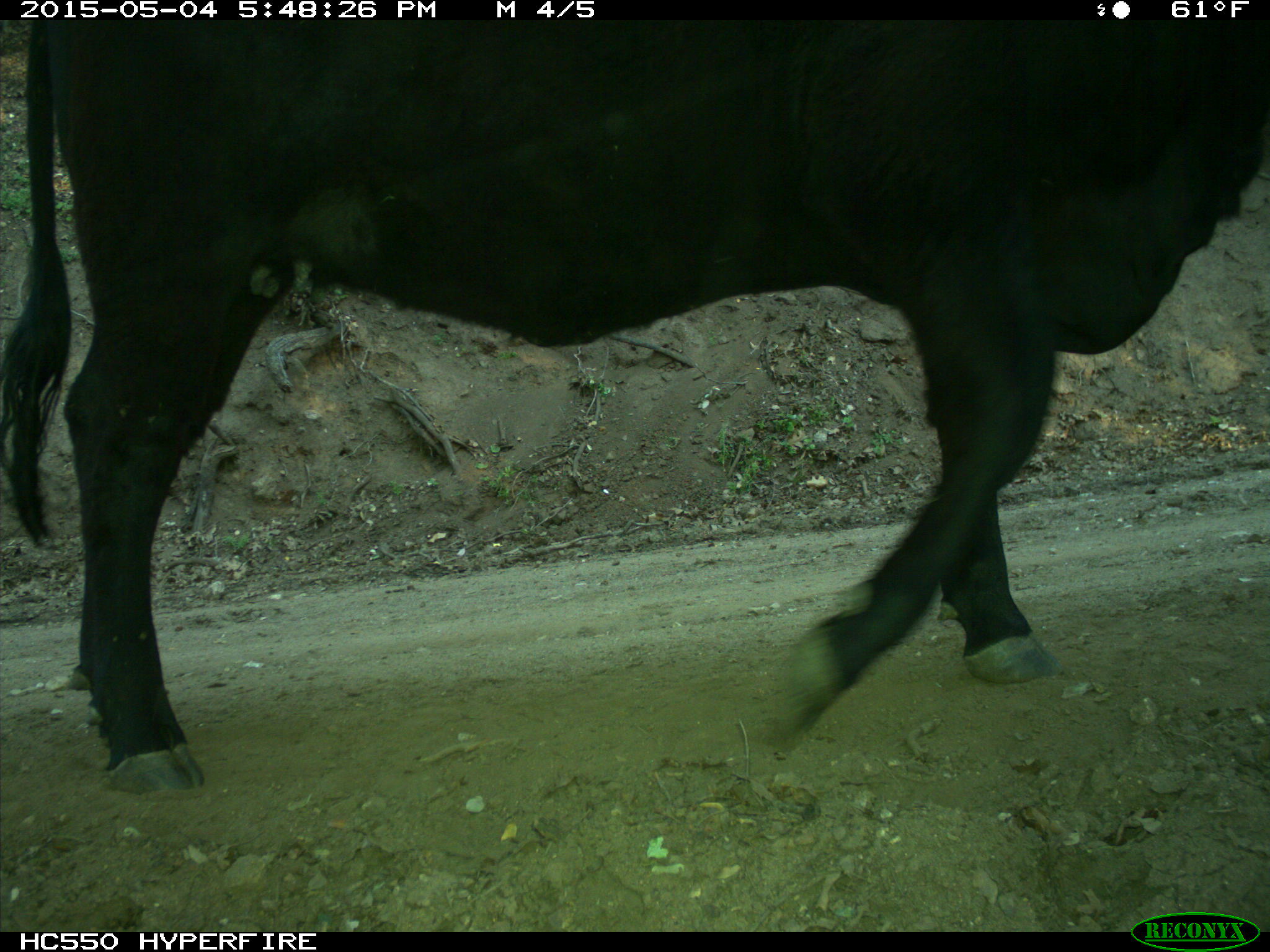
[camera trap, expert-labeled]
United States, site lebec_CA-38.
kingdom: Animalia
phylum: Chordata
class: Mammalia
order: Artiodactyla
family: Bovidae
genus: Bos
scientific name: Bos taurus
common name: domestic cow